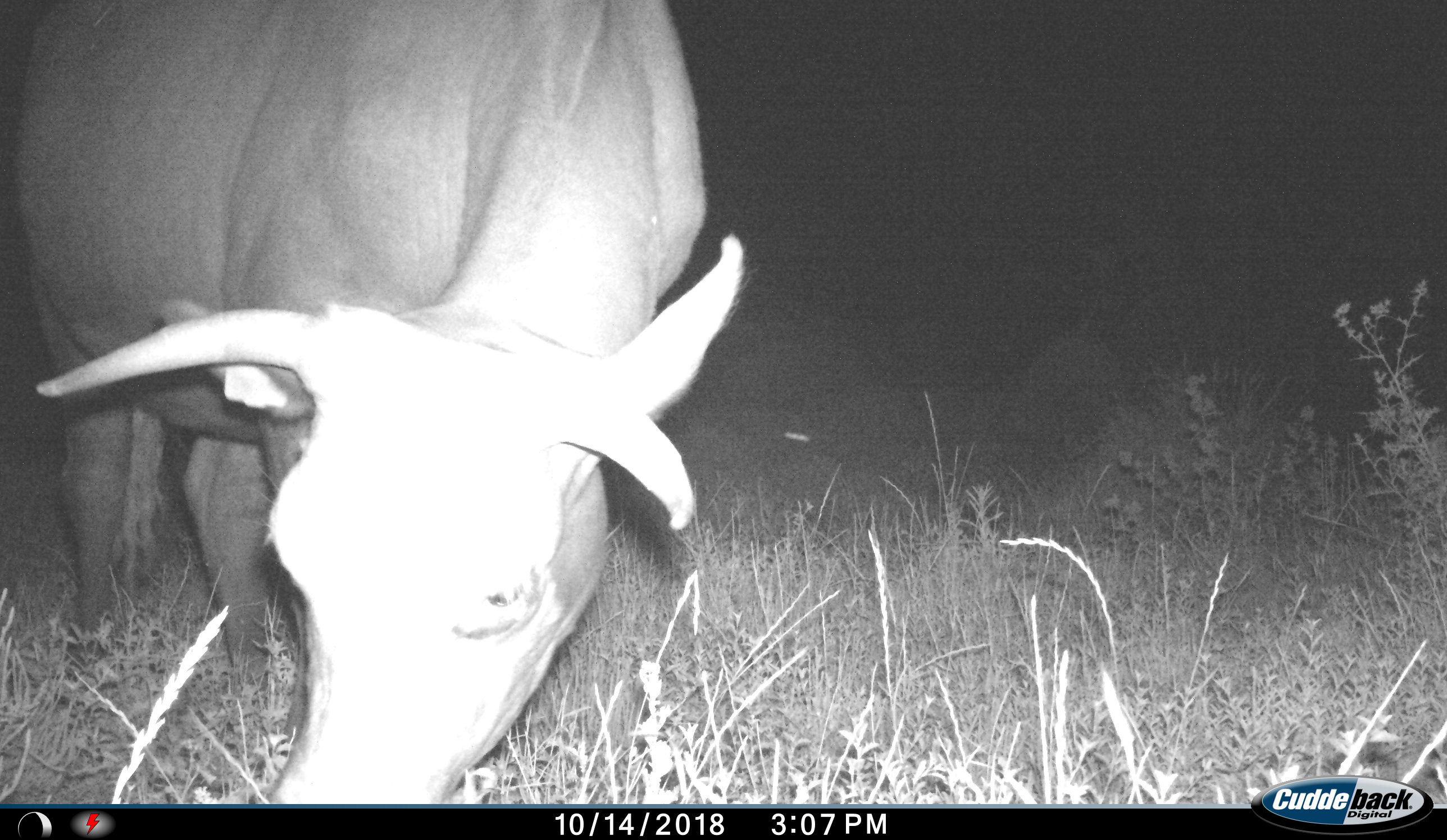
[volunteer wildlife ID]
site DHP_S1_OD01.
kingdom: Animalia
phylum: Chordata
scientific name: Vertebrata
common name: domestic animal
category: domesticanimal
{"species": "domesticanimal (domestic animal) (Vertebrata)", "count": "1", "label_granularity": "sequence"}